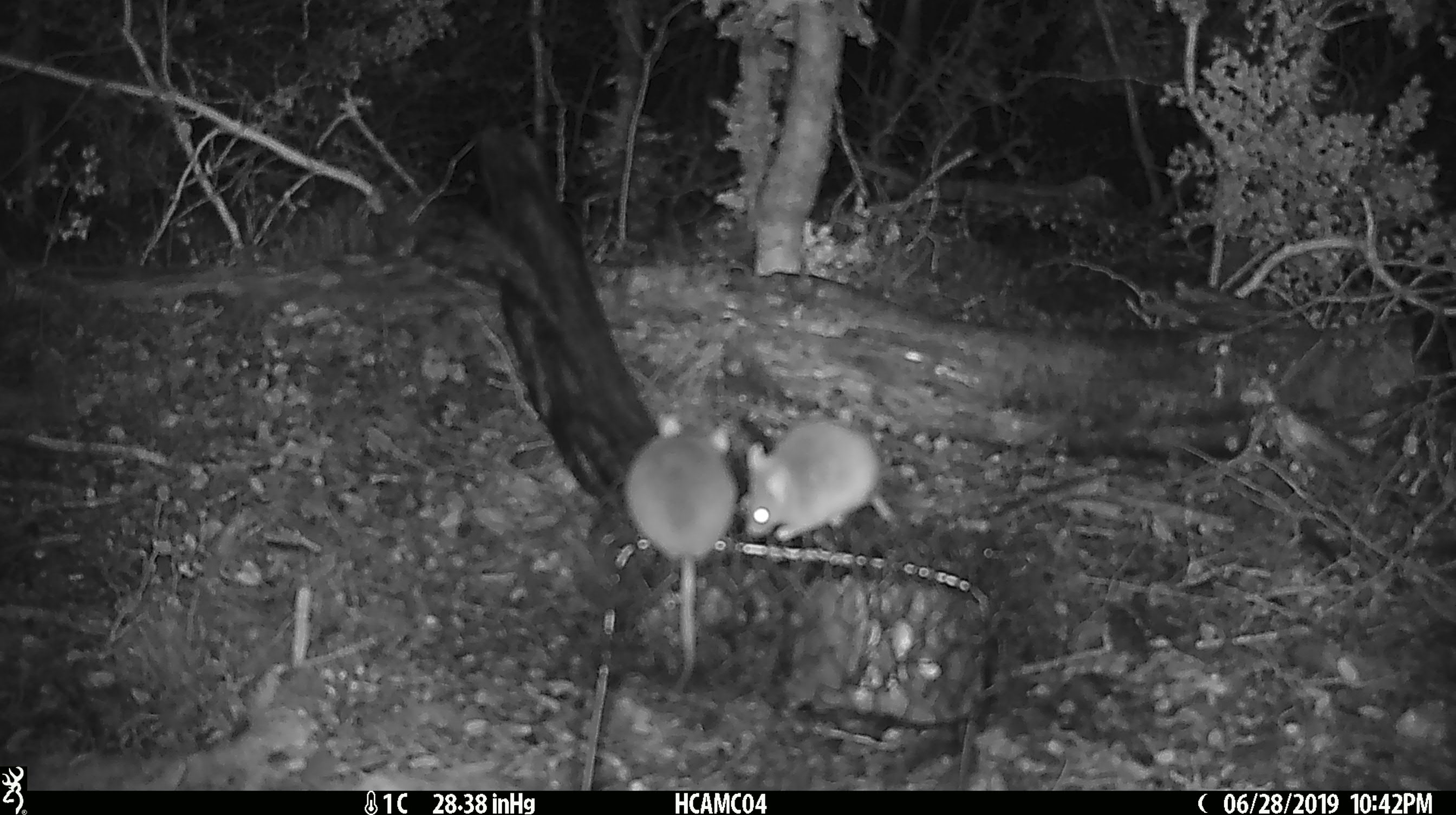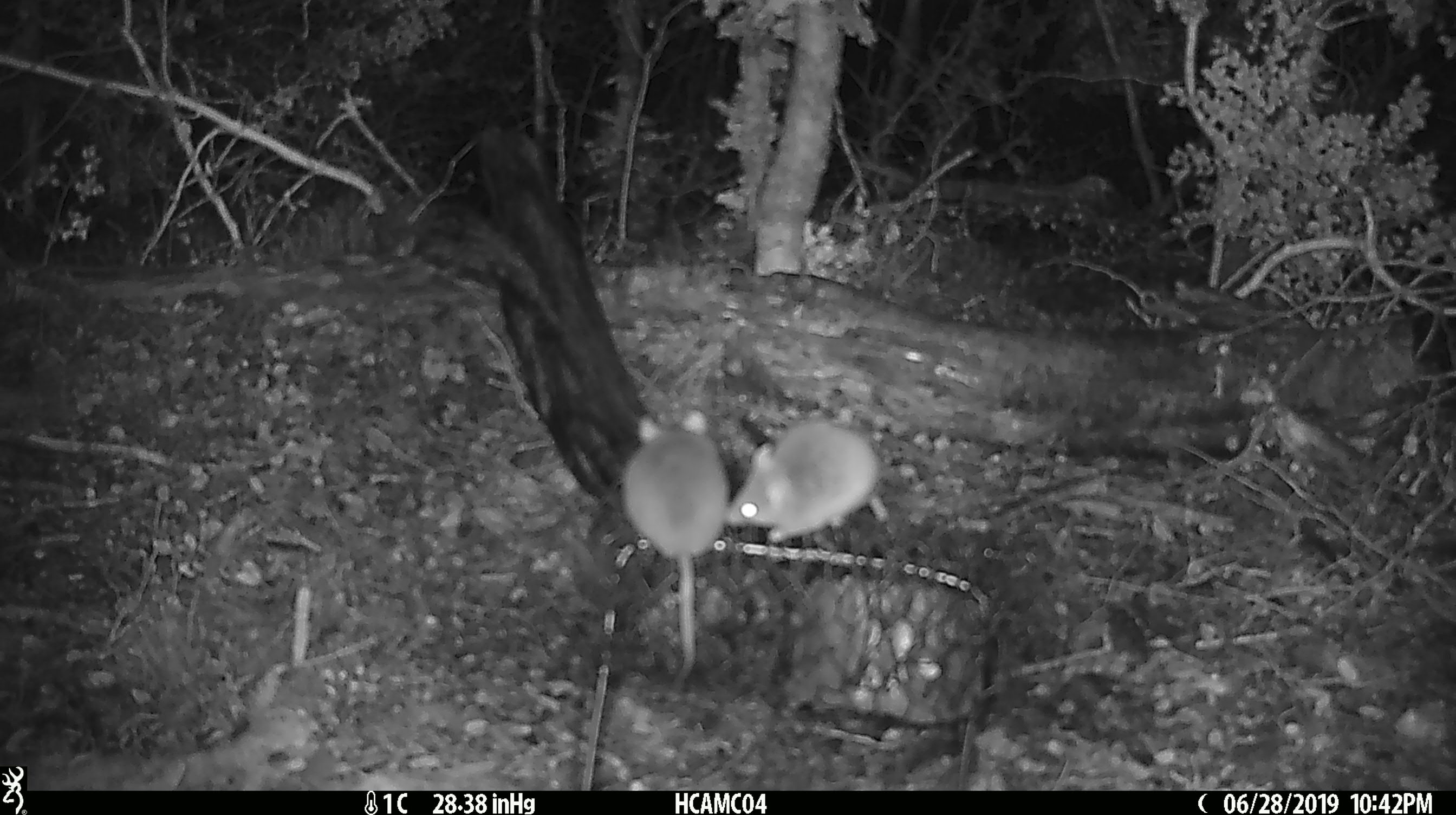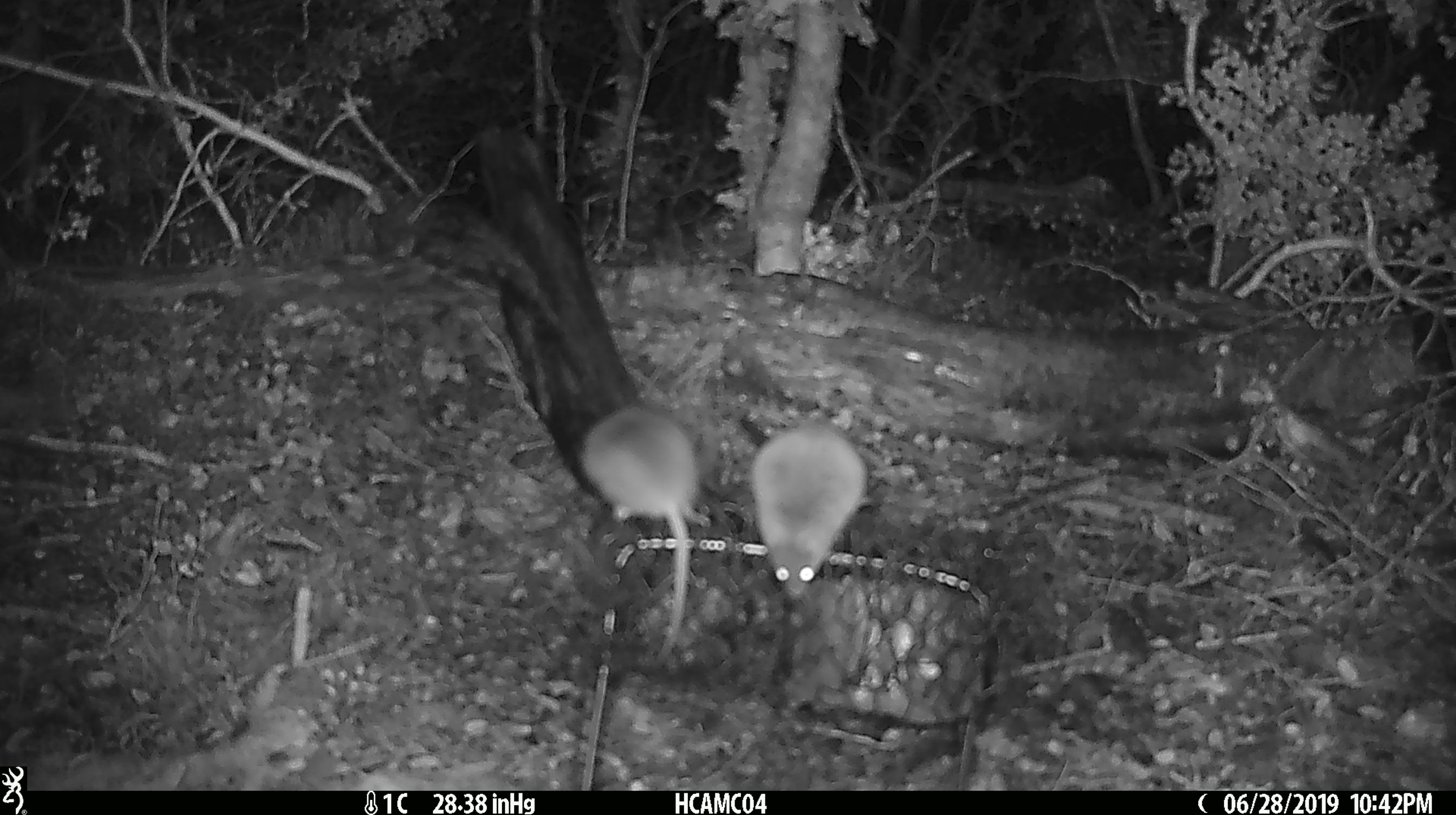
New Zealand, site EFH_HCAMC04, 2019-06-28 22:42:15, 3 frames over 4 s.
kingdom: Animalia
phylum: Chordata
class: Mammalia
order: Rodentia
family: Muridae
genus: Mus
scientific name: Mus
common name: mouse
Mouse (Mus).